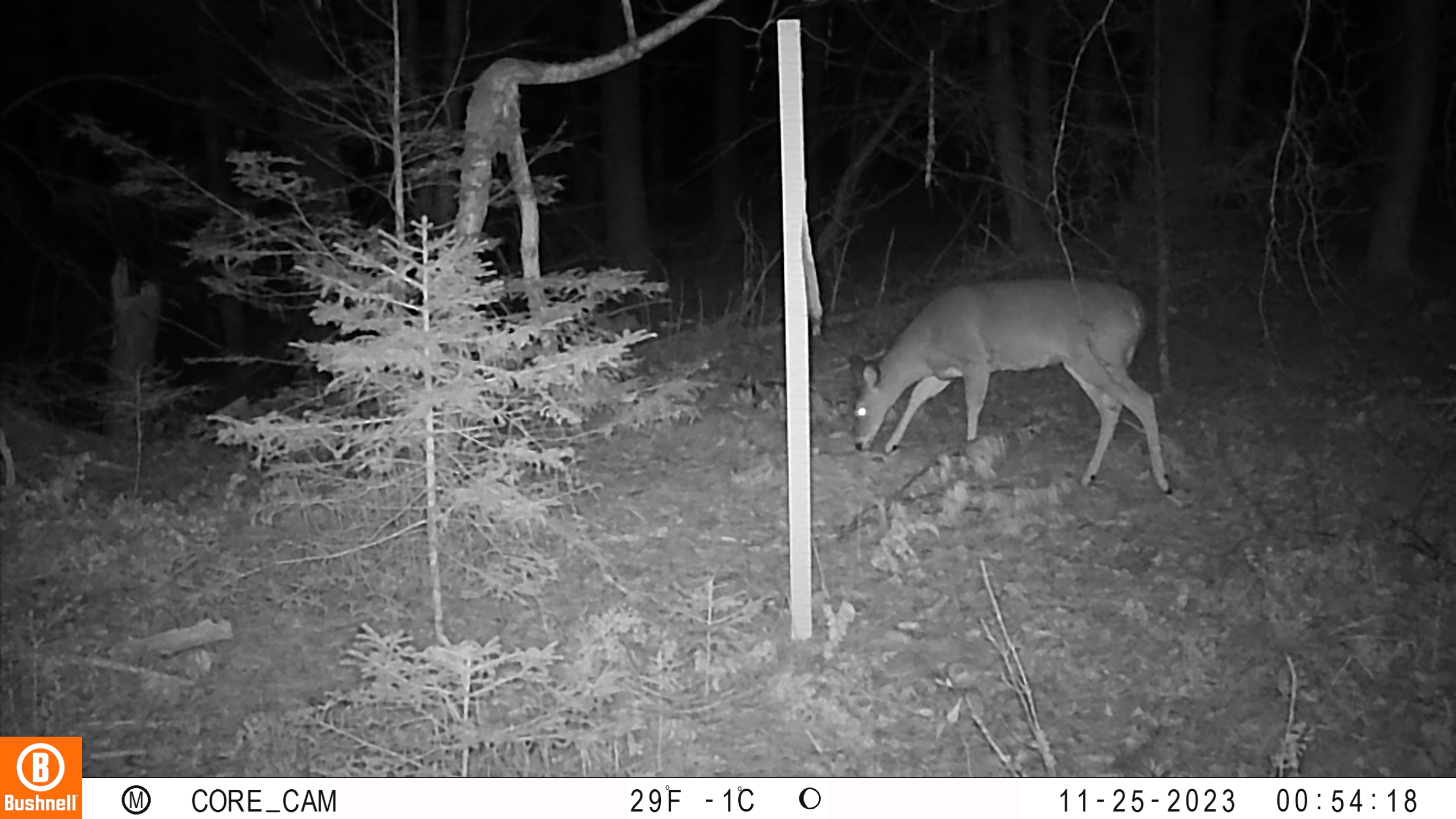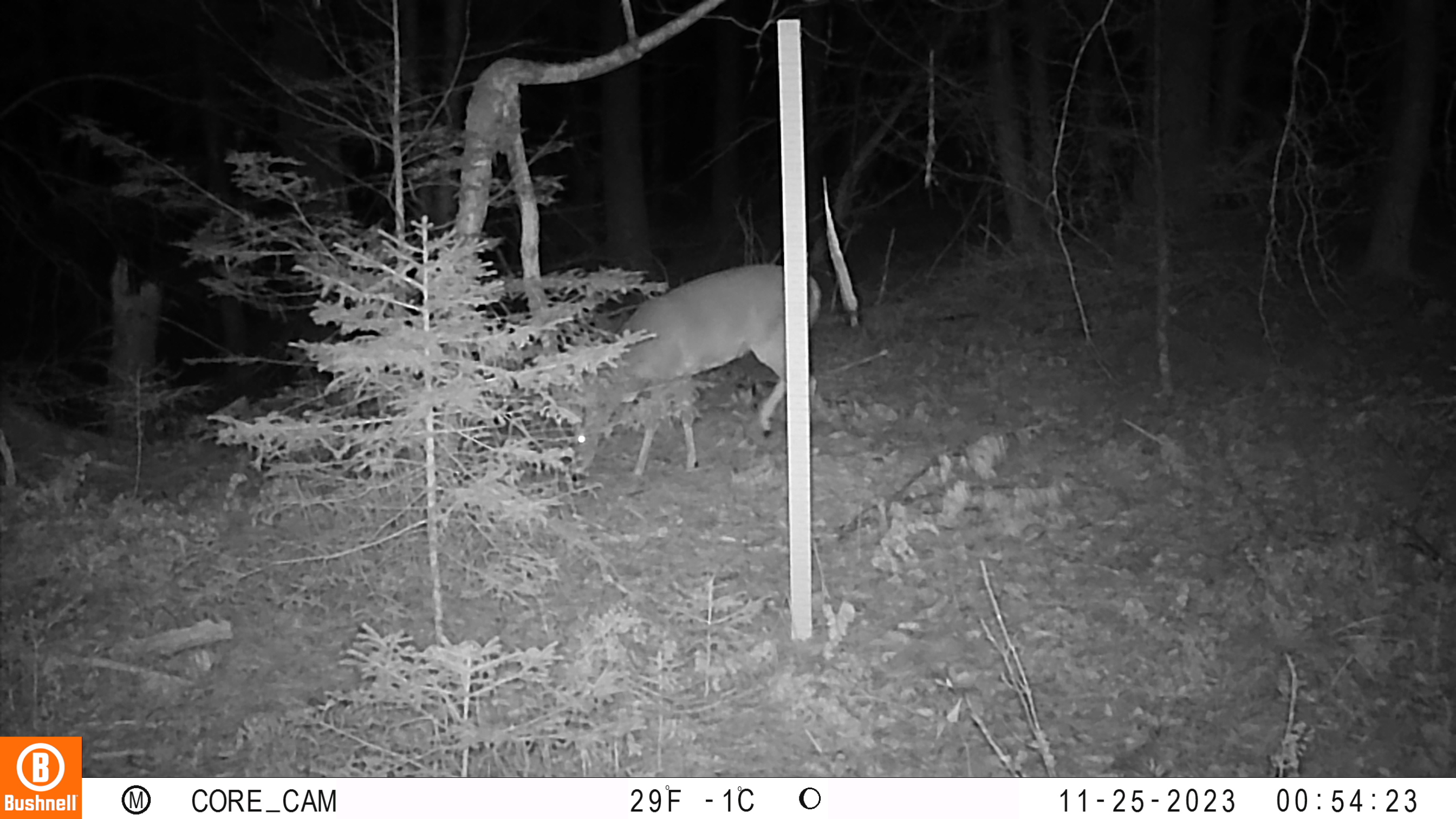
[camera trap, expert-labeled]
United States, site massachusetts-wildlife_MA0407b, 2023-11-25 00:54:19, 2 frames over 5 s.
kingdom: Animalia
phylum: Chordata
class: Mammalia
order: Artiodactyla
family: Cervidae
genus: Odocoileus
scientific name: Odocoileus virginianus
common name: white-tailed deer